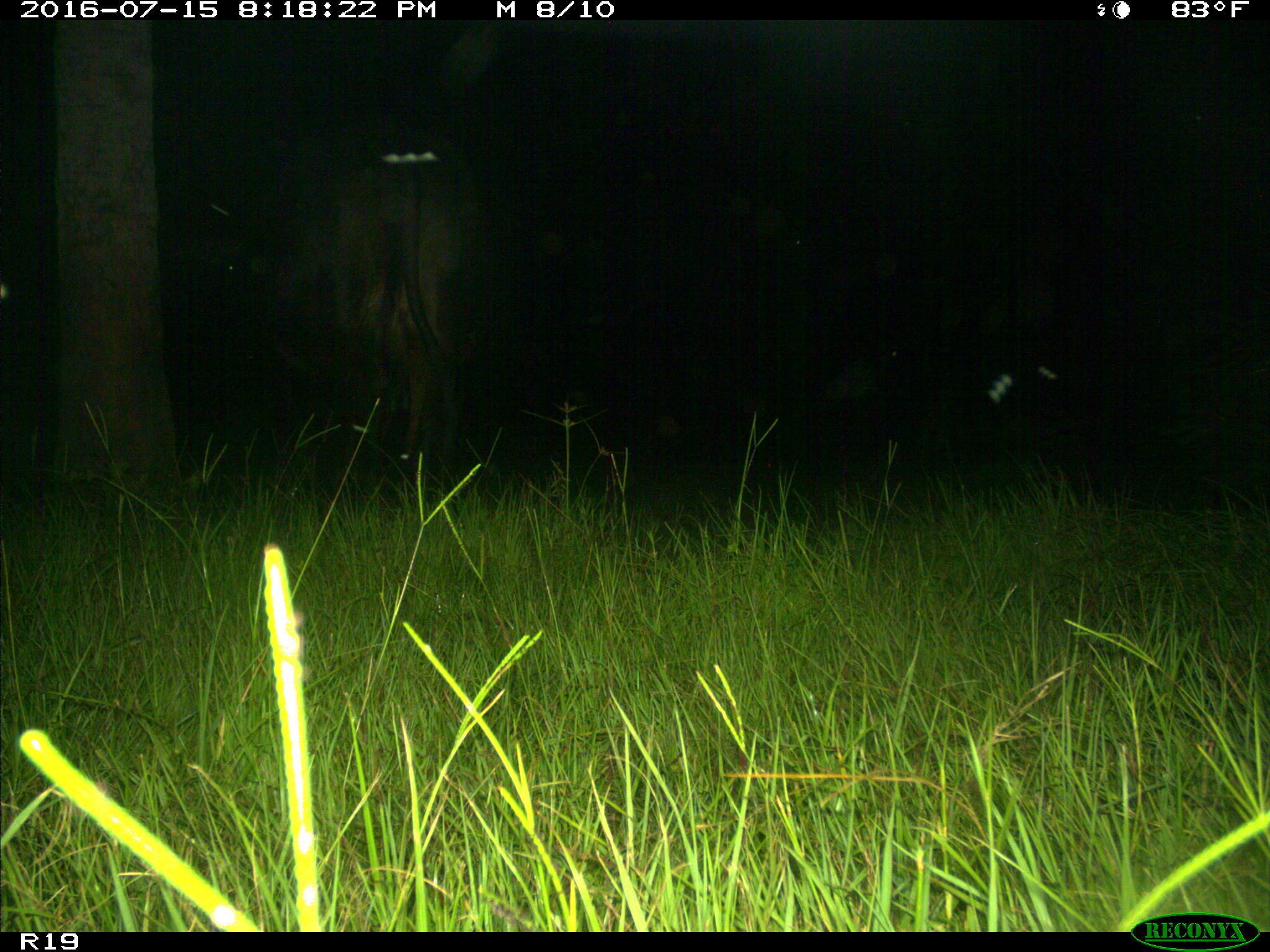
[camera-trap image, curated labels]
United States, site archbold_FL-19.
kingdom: Animalia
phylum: Chordata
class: Mammalia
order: Artiodactyla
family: Bovidae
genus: Bos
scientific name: Bos taurus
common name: domestic cow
Bos taurus (domestic cow).